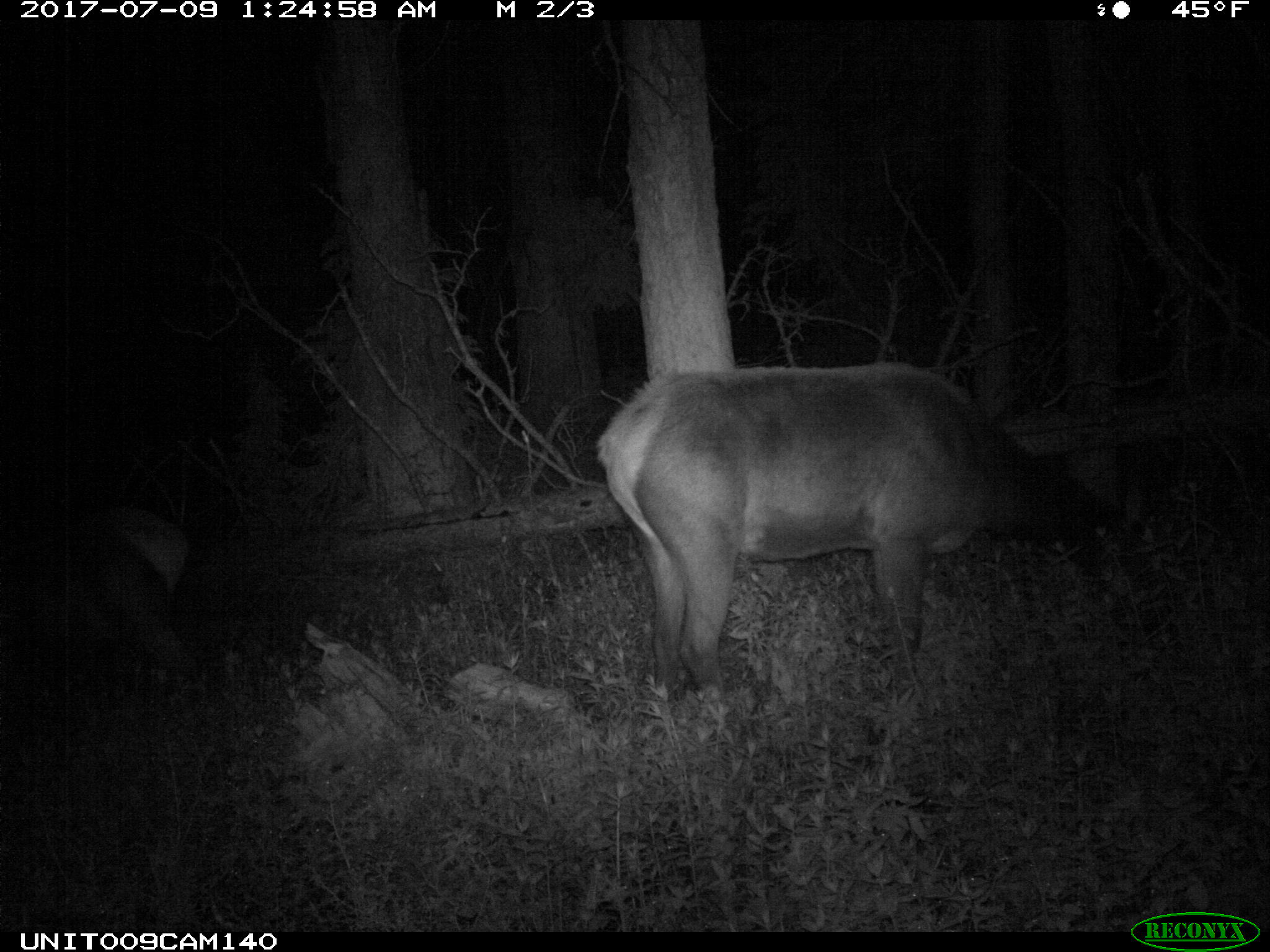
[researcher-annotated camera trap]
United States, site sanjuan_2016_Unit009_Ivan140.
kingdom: Animalia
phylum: Chordata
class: Mammalia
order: Artiodactyla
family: Cervidae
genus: Cervus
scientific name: Cervus elaphus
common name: red deer